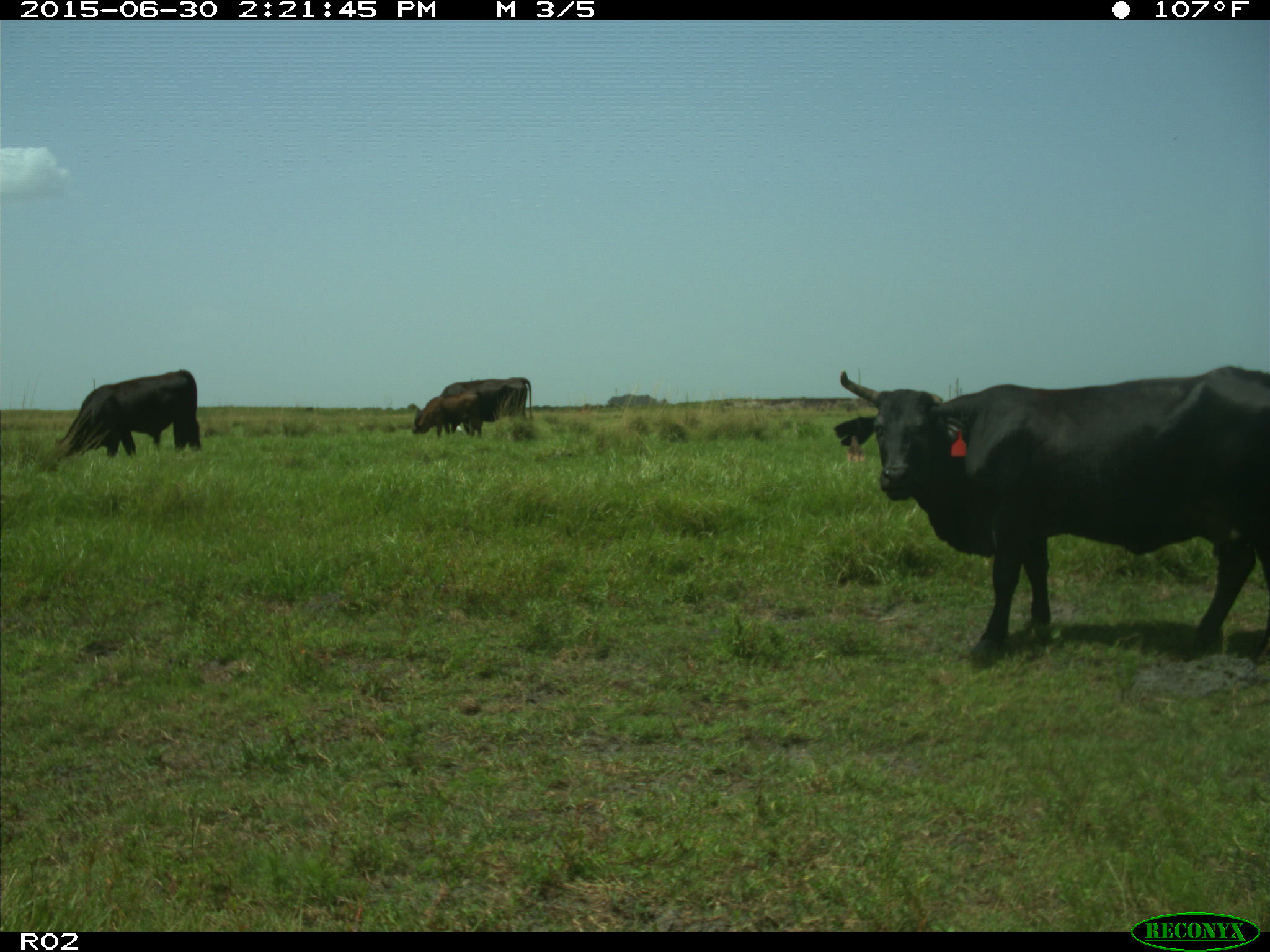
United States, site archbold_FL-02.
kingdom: Animalia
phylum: Chordata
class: Mammalia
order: Artiodactyla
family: Bovidae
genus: Bos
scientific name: Bos taurus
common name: domestic cow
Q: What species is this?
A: Bos taurus (domestic cow).